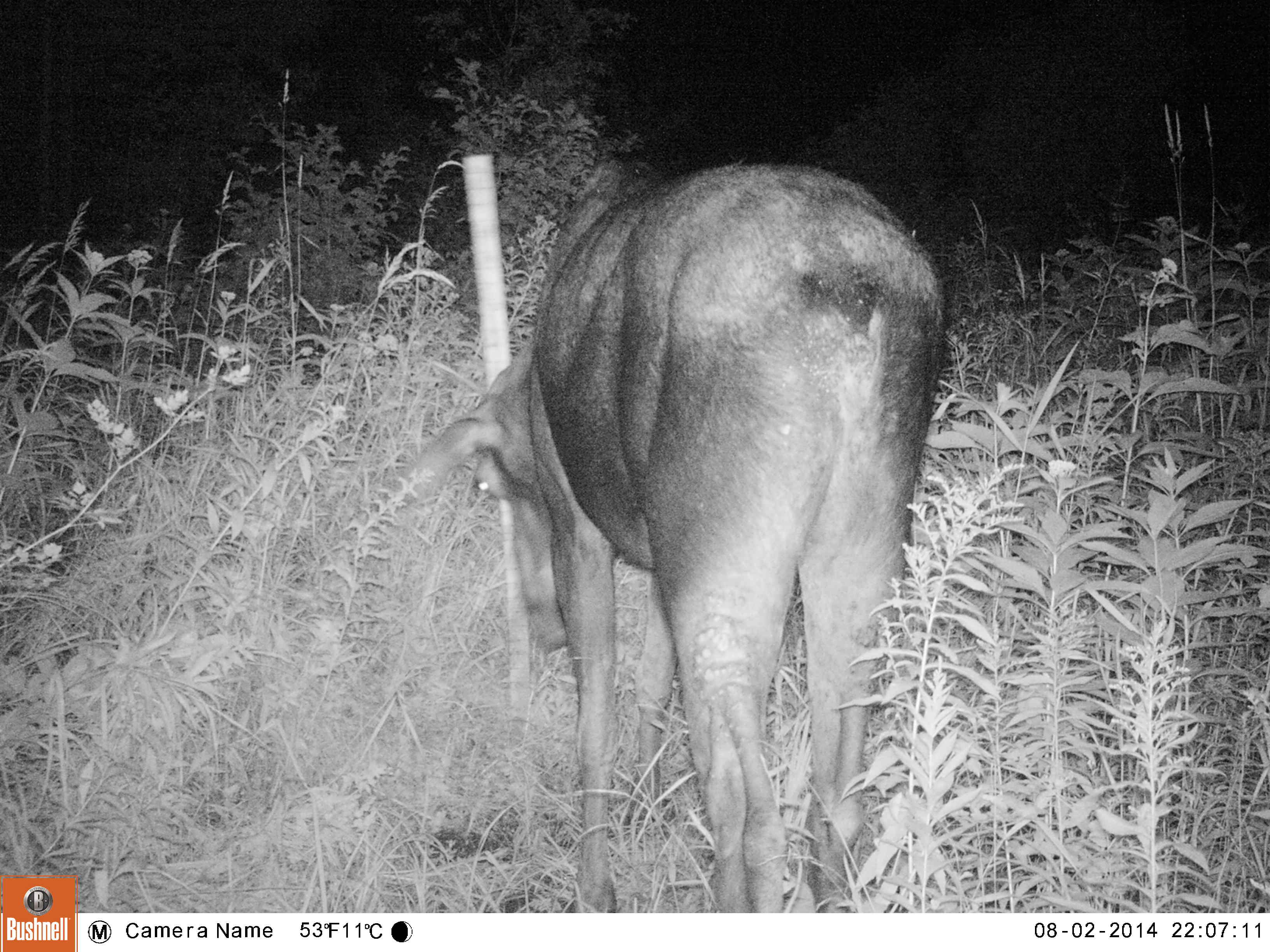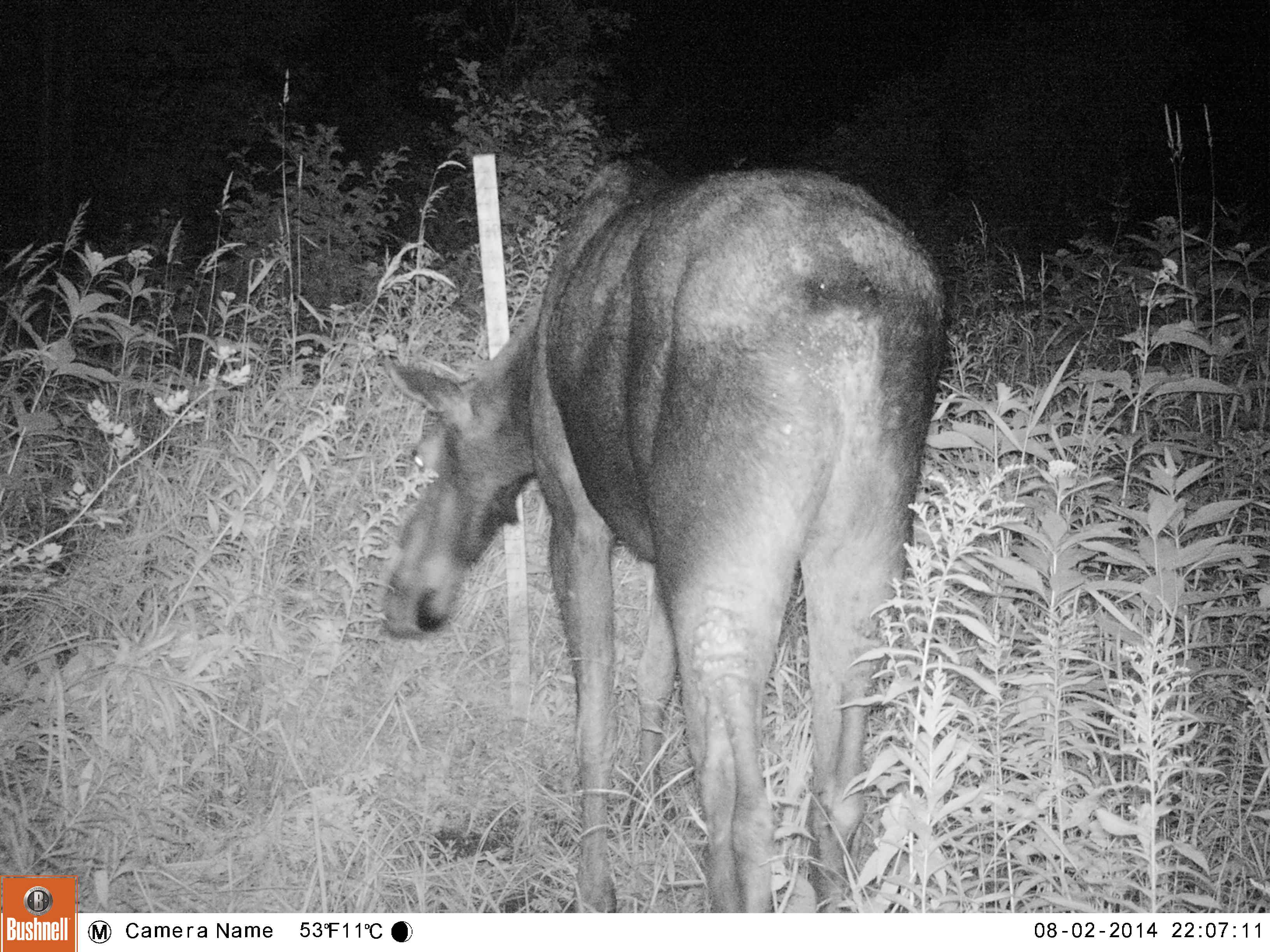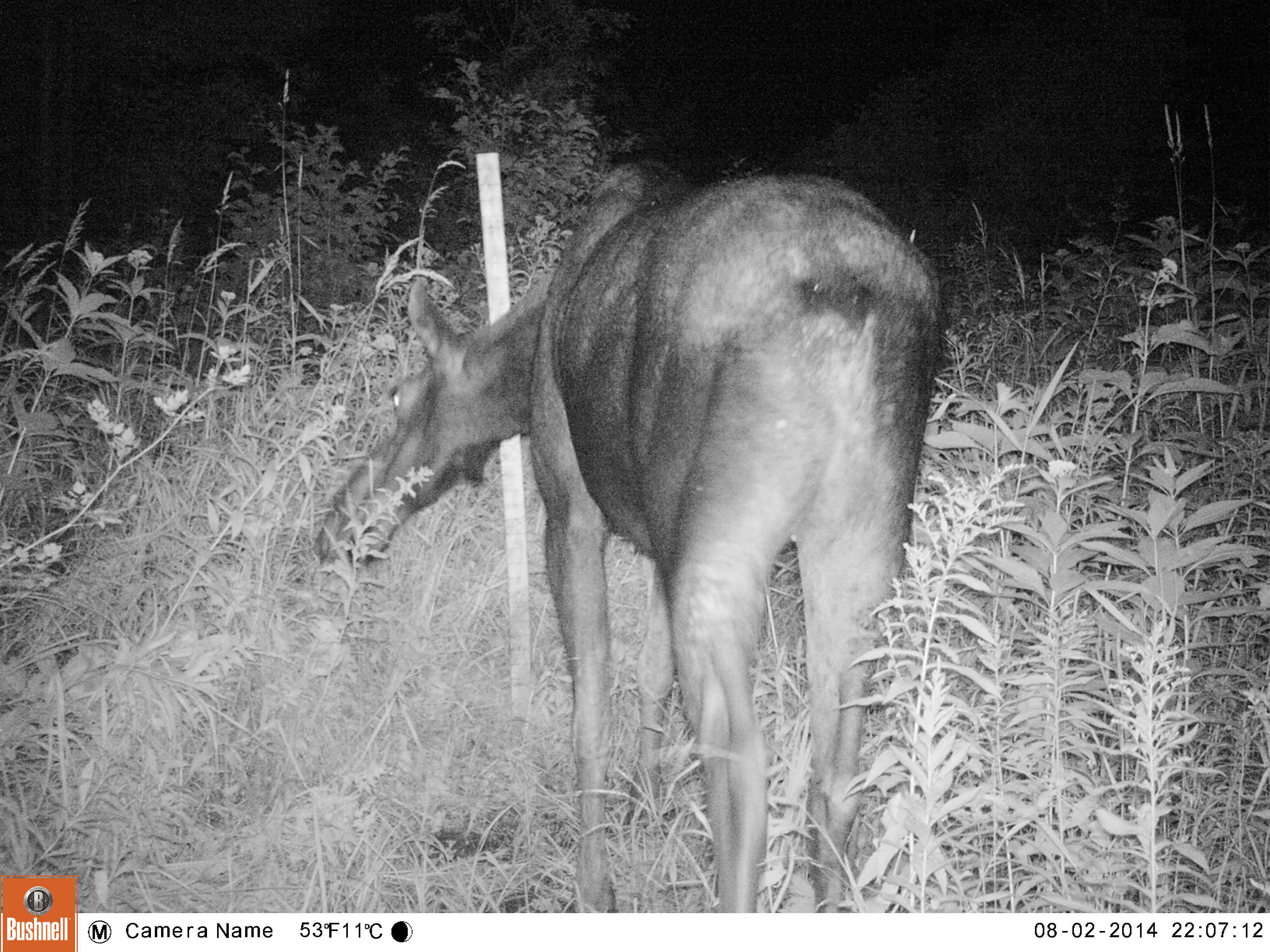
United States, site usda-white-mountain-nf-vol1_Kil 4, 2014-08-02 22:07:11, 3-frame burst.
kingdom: Animalia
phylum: Chordata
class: Mammalia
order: Artiodactyla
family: Cervidae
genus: Alces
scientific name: Alces alces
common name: moose